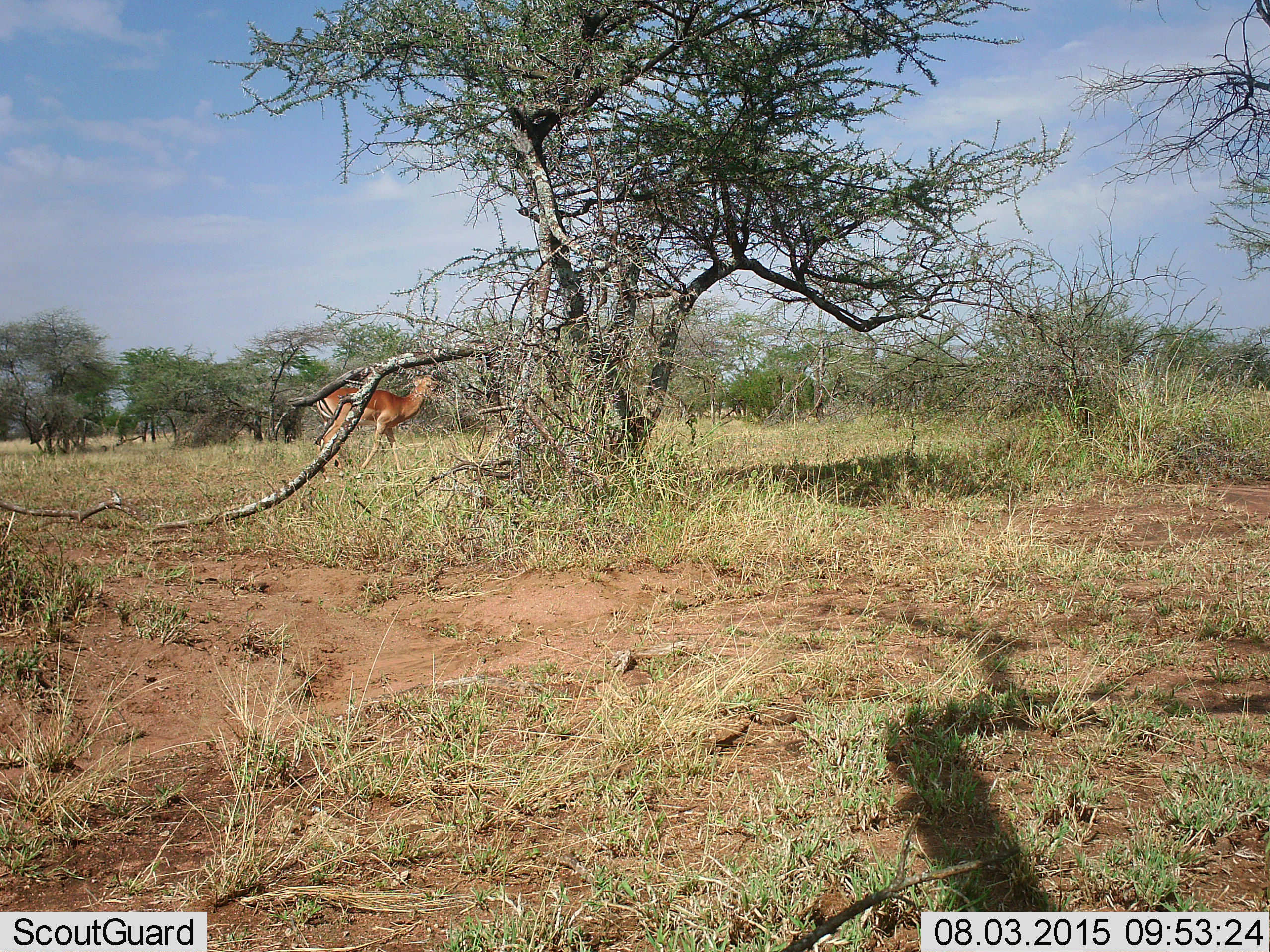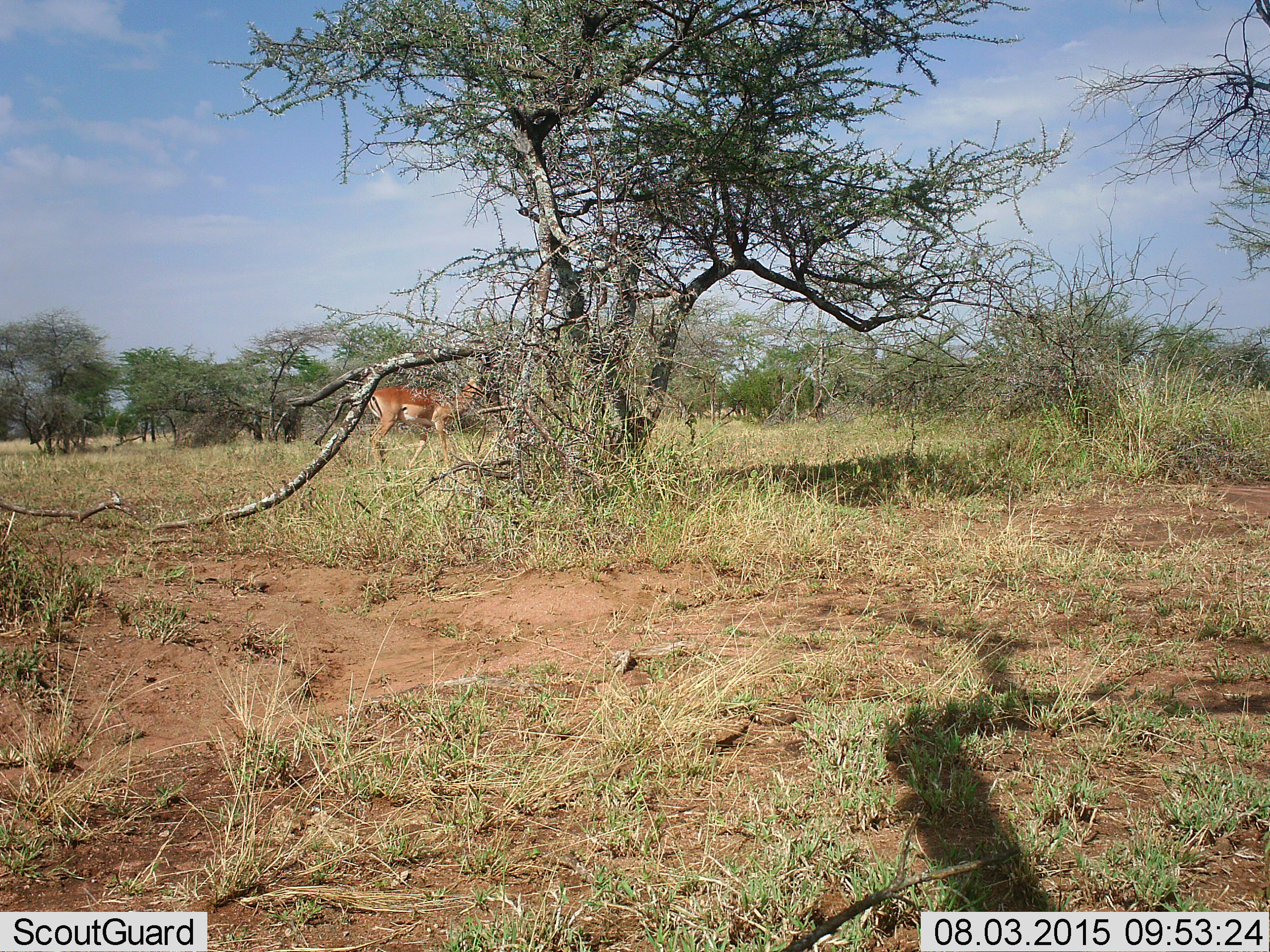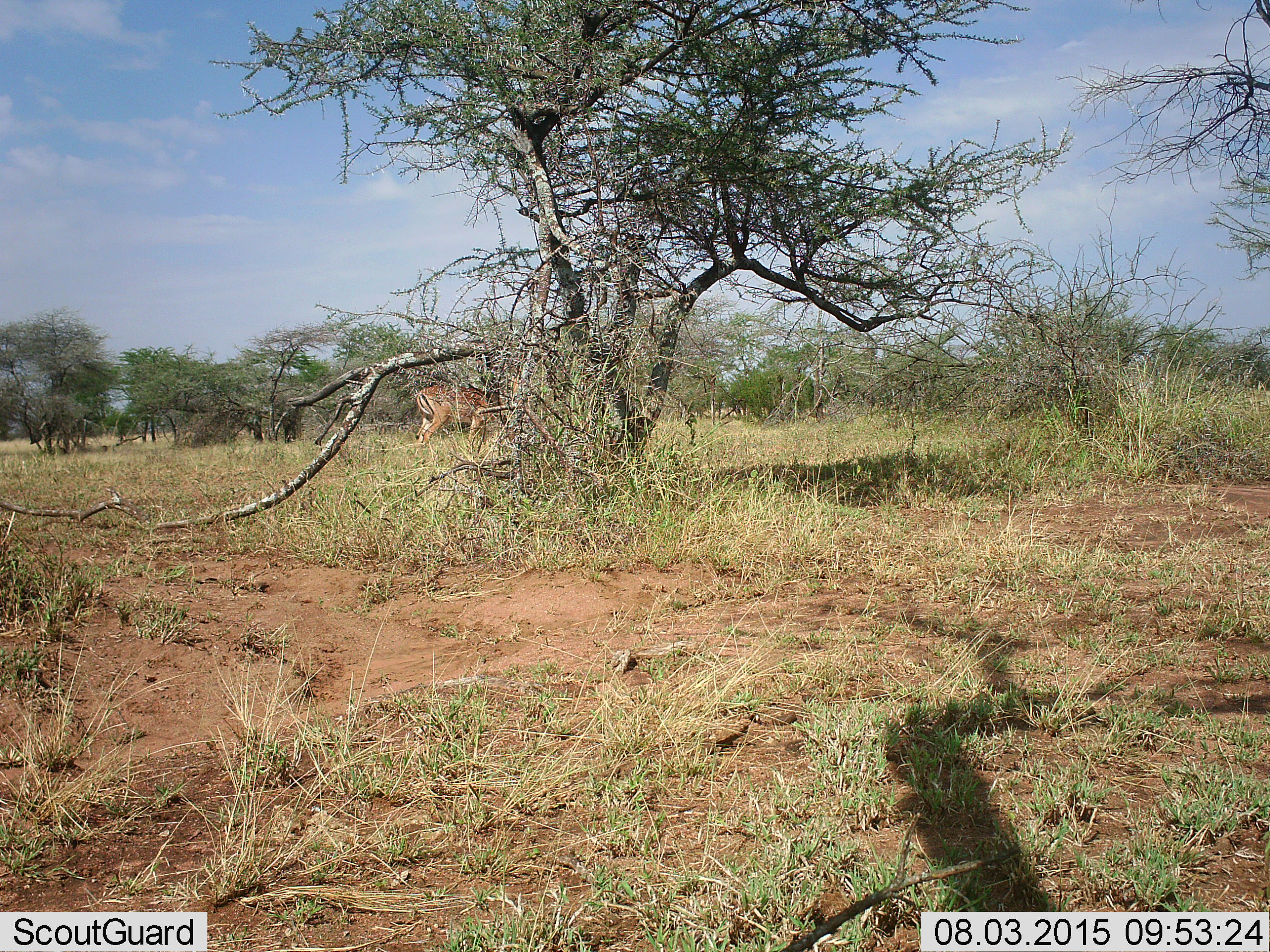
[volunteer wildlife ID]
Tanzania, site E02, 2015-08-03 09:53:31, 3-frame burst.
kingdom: Animalia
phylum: Chordata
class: Mammalia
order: Artiodactyla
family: Bovidae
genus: Aepyceros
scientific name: Aepyceros melampus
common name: impala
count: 1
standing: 12%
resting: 0%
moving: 88%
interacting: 0%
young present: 0%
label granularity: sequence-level